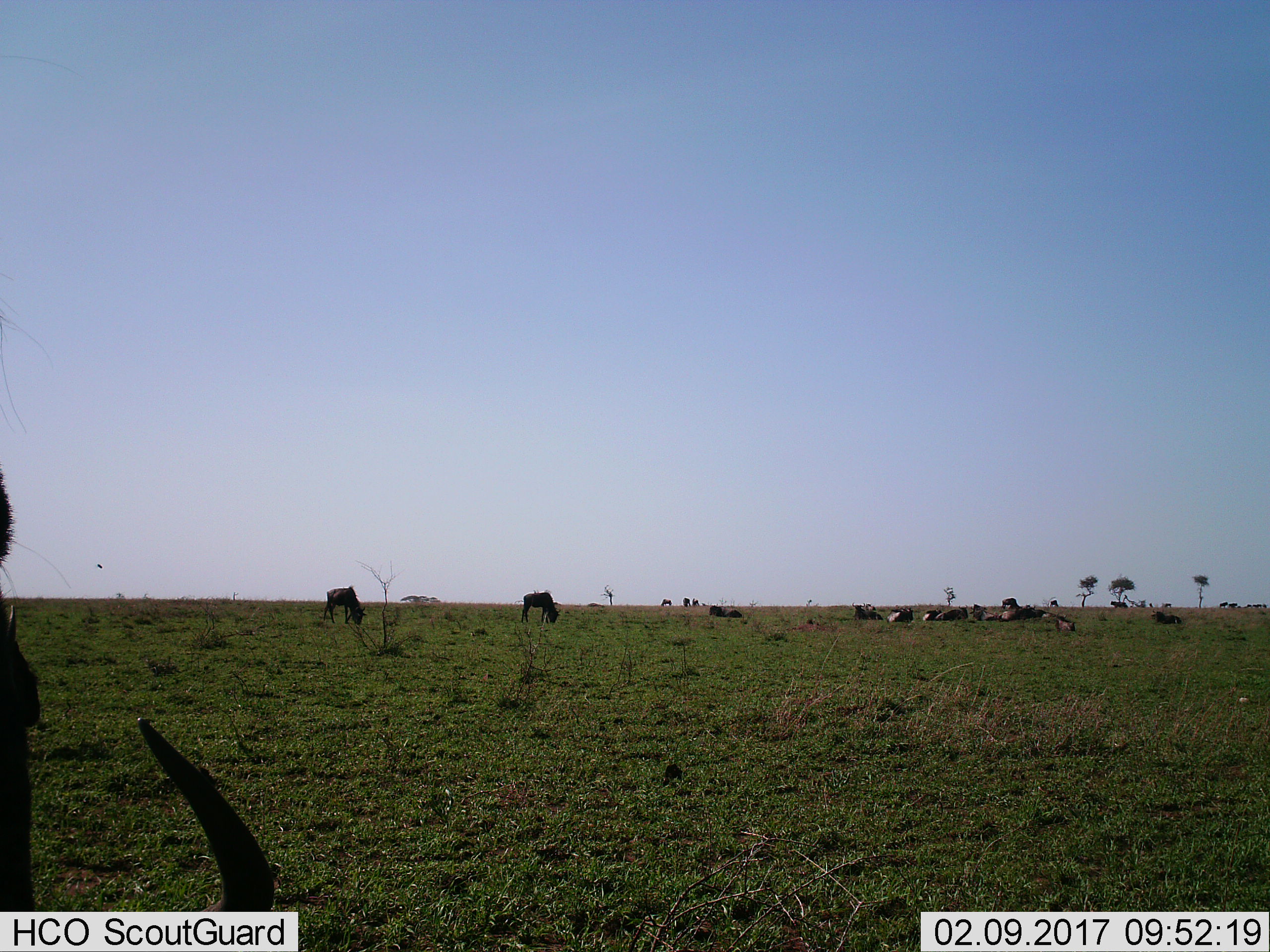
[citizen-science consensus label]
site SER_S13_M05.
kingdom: Animalia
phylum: Chordata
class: Mammalia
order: Artiodactyla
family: Bovidae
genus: Connochaetes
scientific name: Connochaetes taurinus taurinus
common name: blue wildebeest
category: wildebeestblue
Wildebeestblue (blue wildebeest) (Connochaetes taurinus taurinus), count 11-50. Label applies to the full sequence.